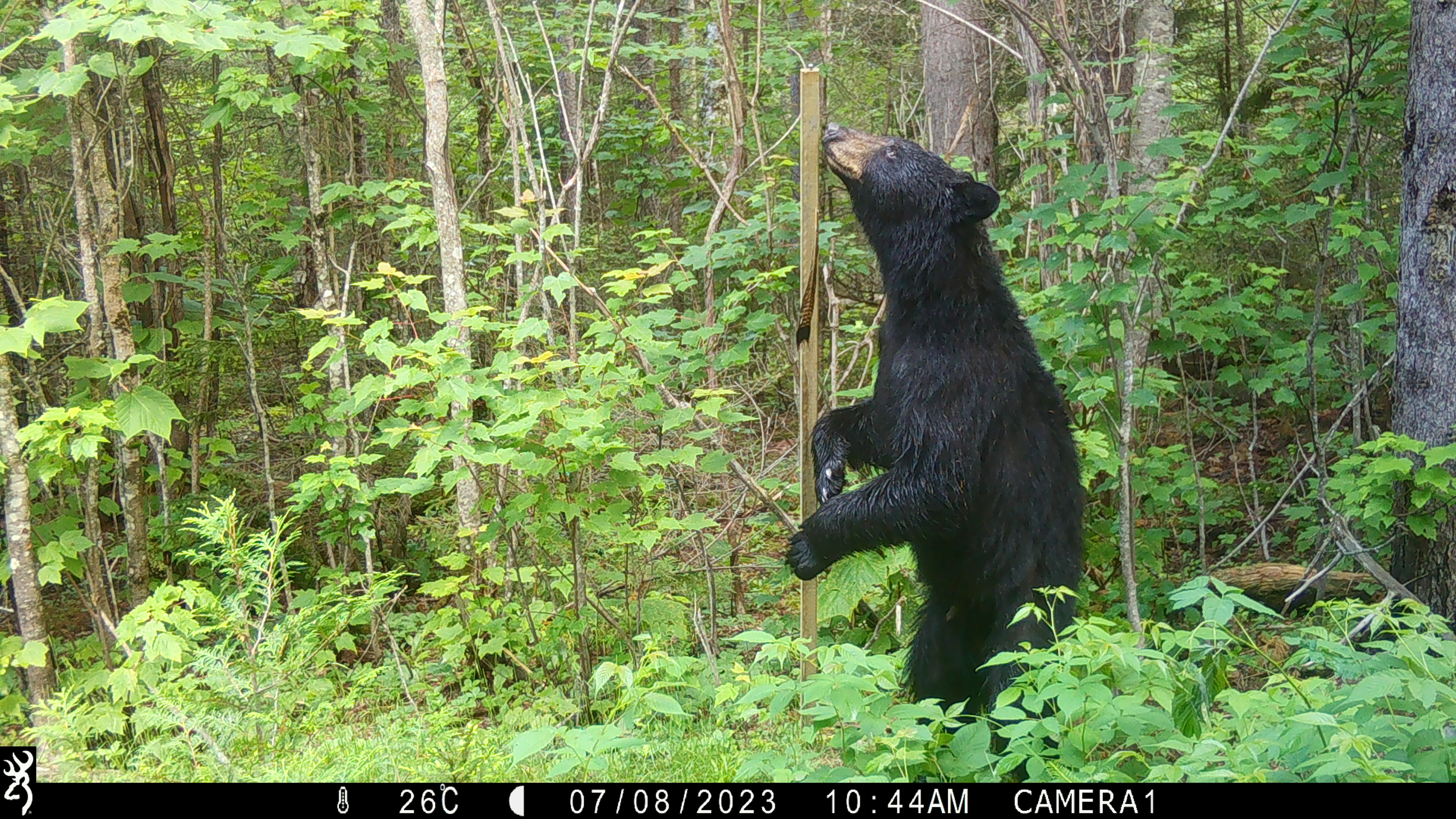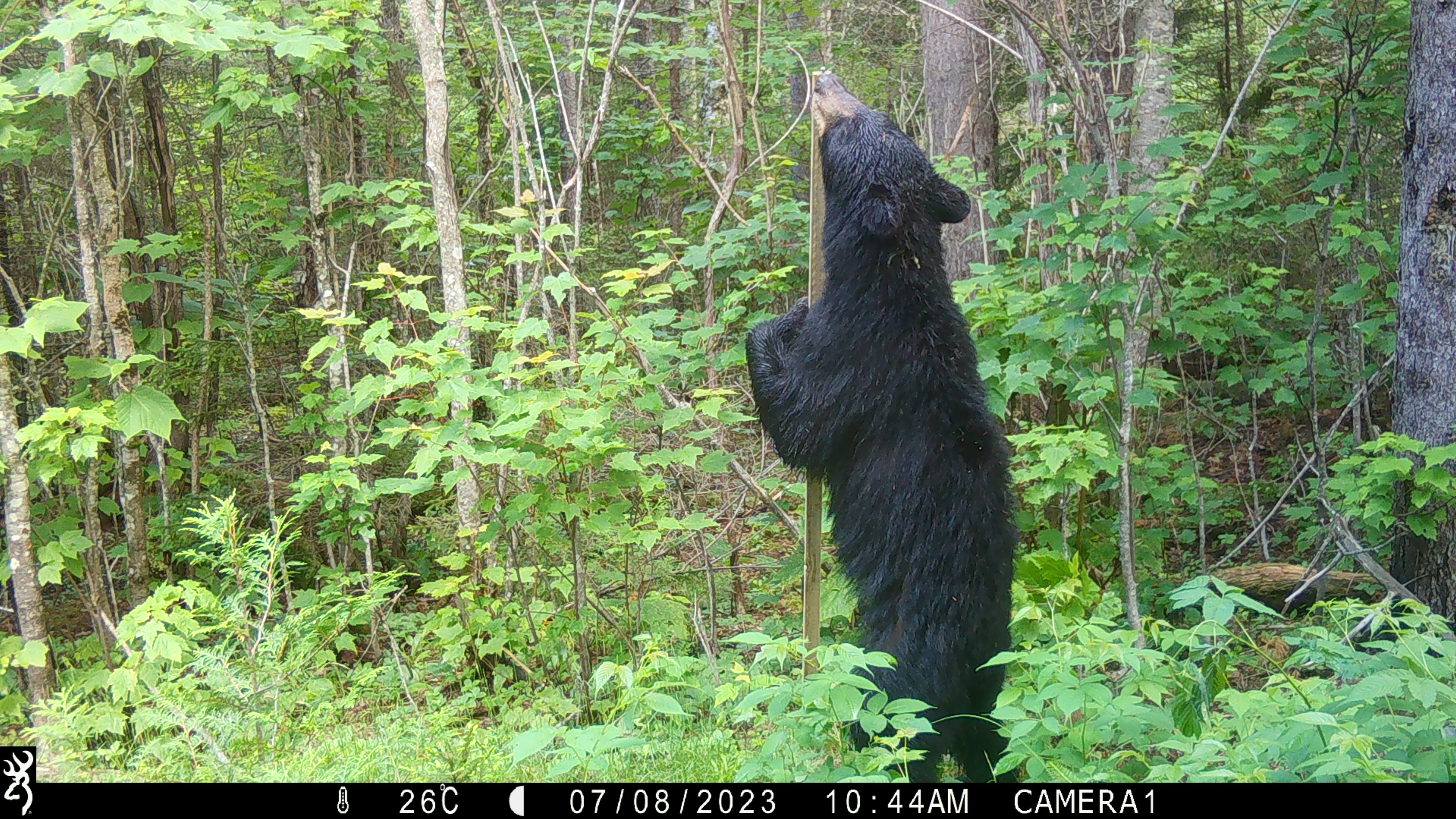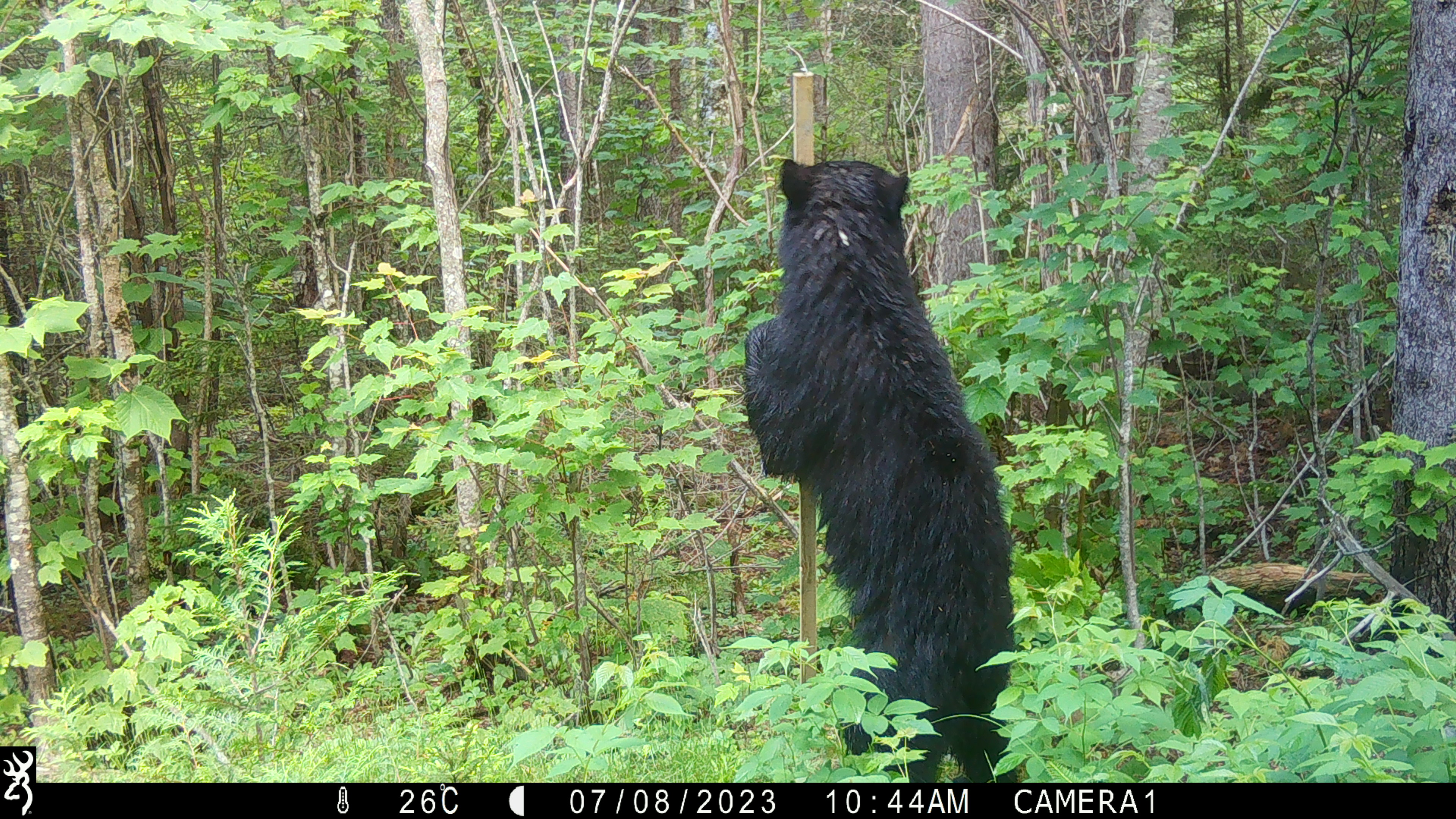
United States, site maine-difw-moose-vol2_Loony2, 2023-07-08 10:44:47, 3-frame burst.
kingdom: Animalia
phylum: Chordata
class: Mammalia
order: Carnivora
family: Ursidae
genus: Ursus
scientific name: Ursus americanus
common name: black bear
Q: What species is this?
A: Black bear (Ursus americanus).